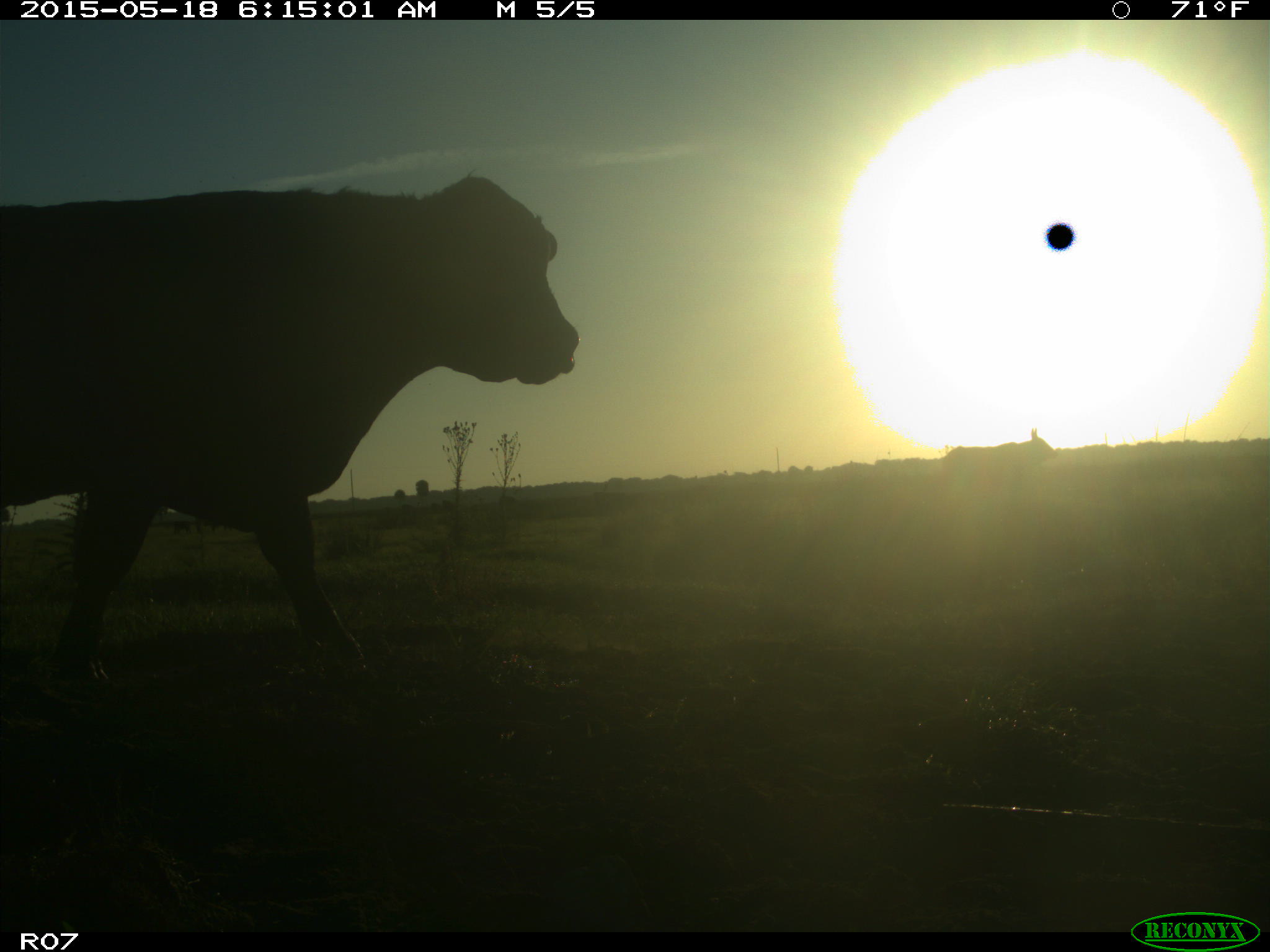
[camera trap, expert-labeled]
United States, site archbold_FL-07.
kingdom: Animalia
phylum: Chordata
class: Mammalia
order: Artiodactyla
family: Bovidae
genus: Bos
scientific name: Bos taurus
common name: domestic cow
Bos taurus (domestic cow).